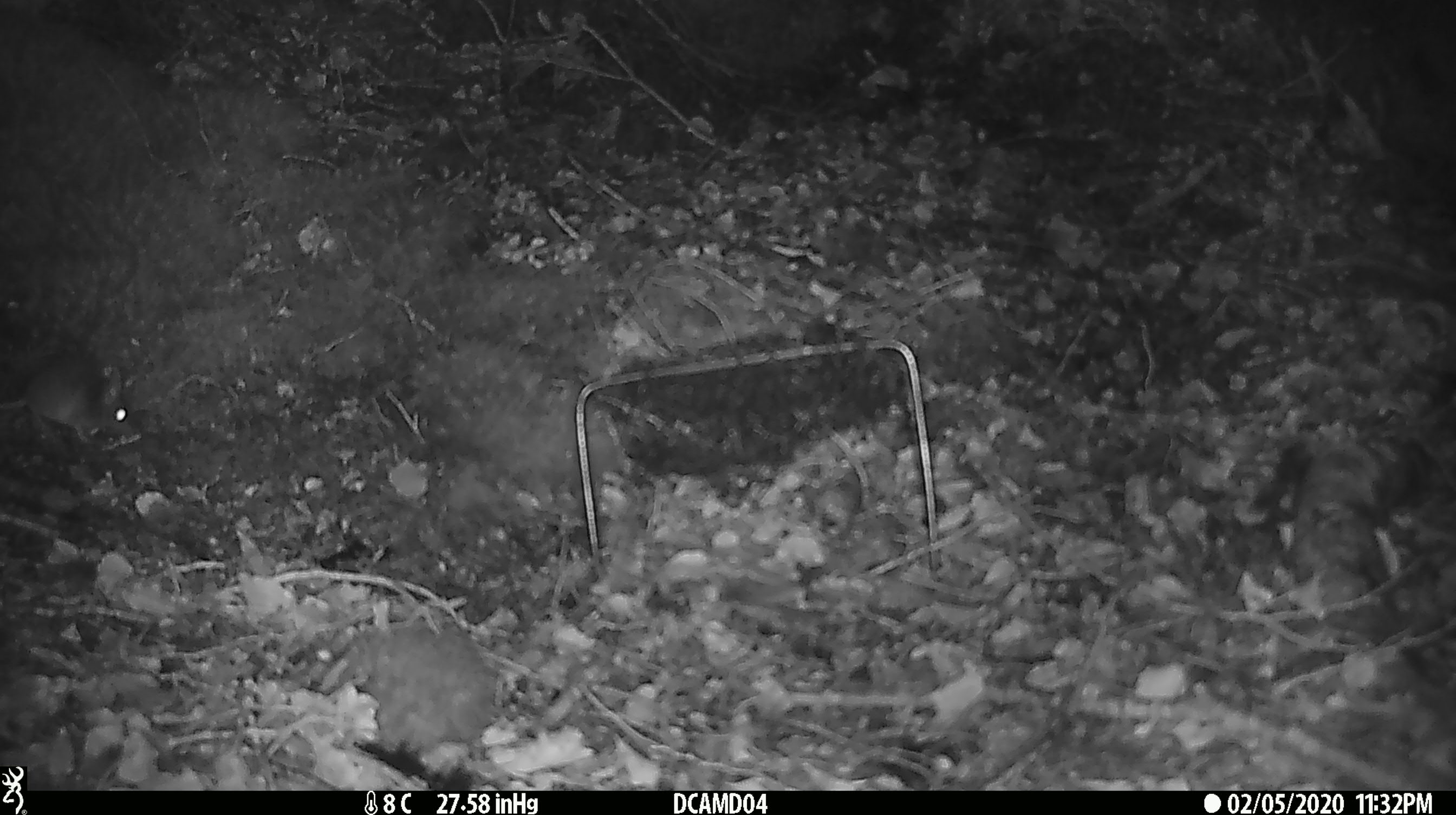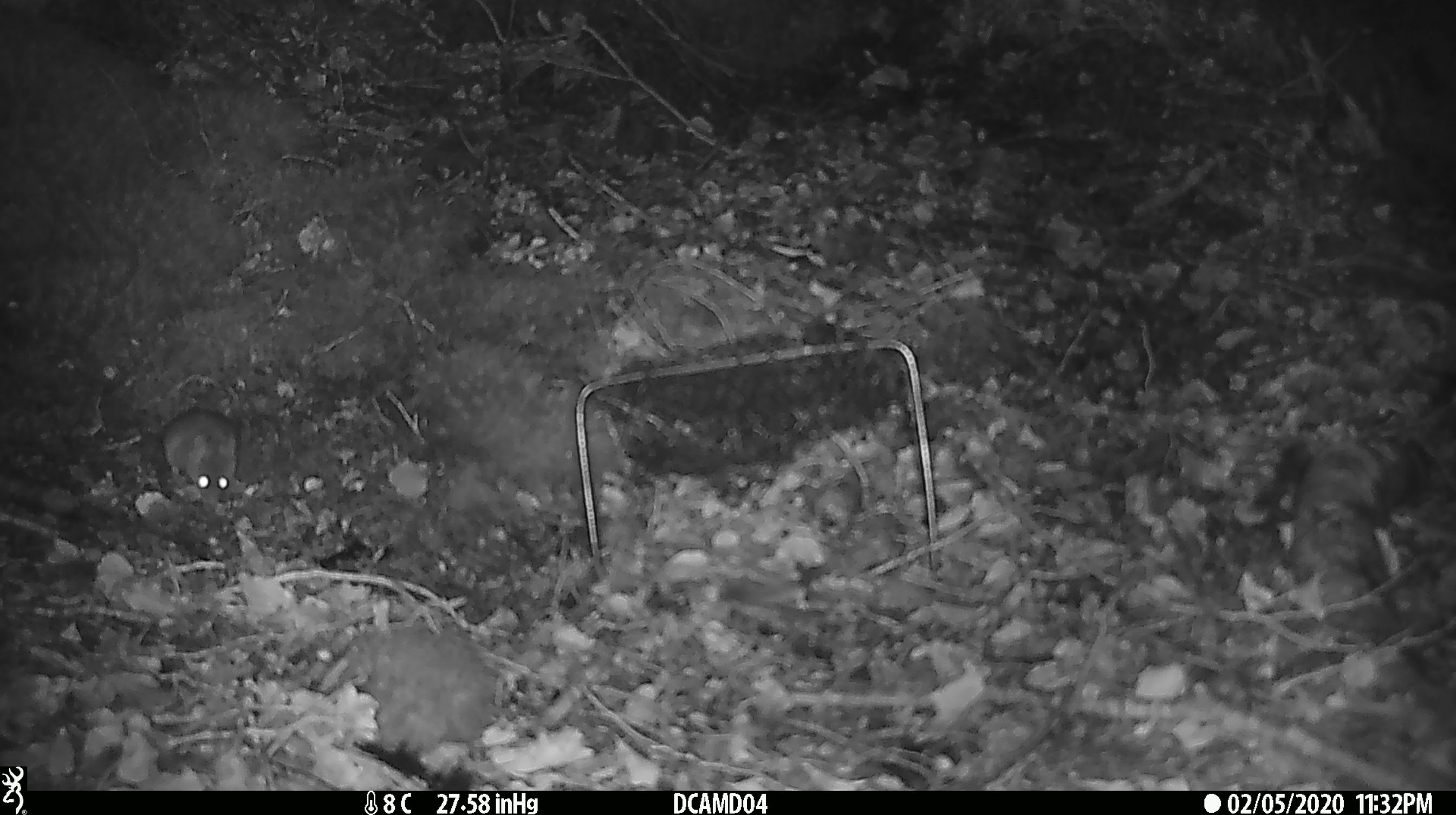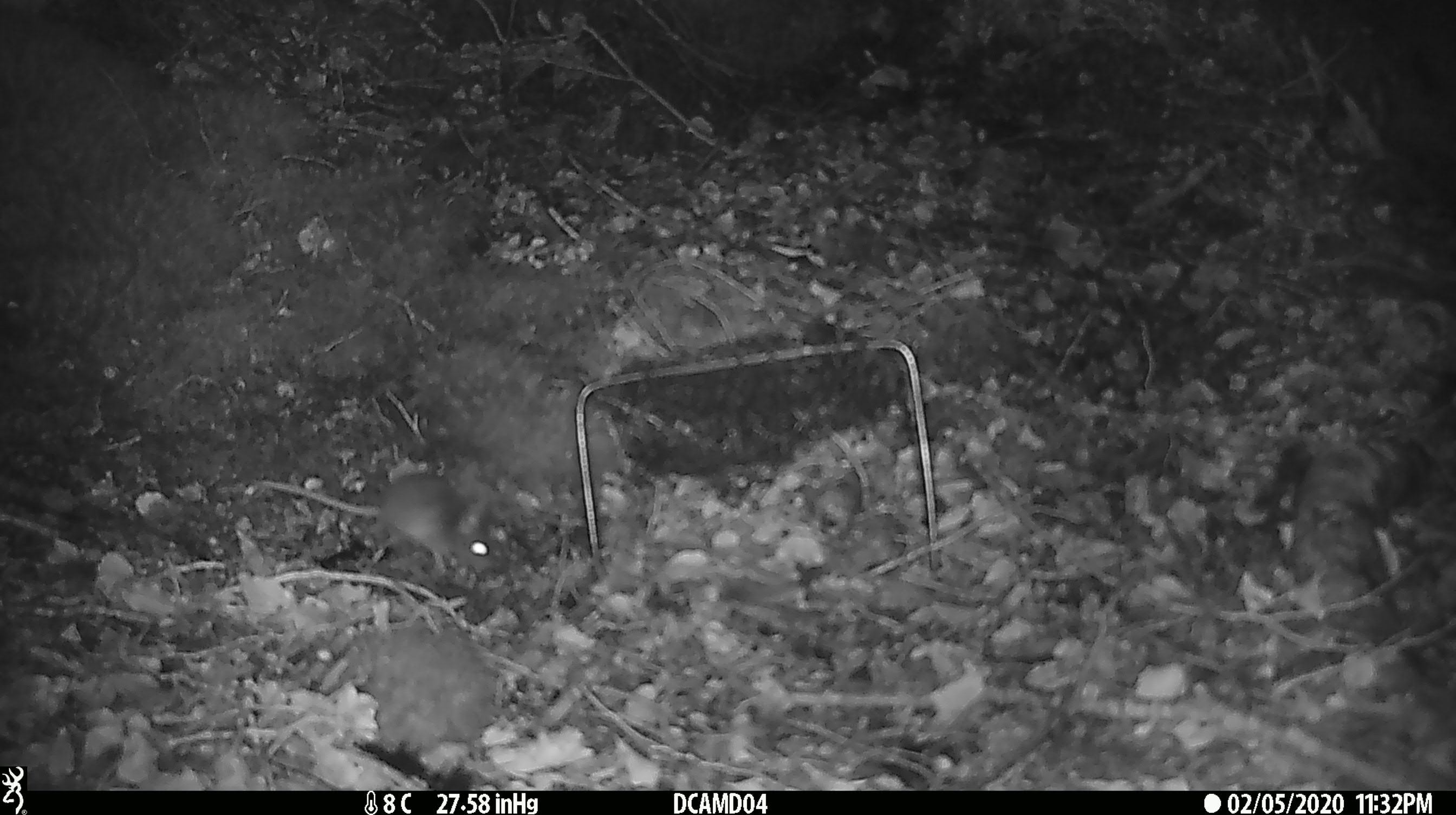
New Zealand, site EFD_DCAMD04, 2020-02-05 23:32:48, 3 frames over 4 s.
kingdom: Animalia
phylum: Chordata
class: Mammalia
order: Rodentia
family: Muridae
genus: Mus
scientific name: Mus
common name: mouse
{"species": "mouse (Mus)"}